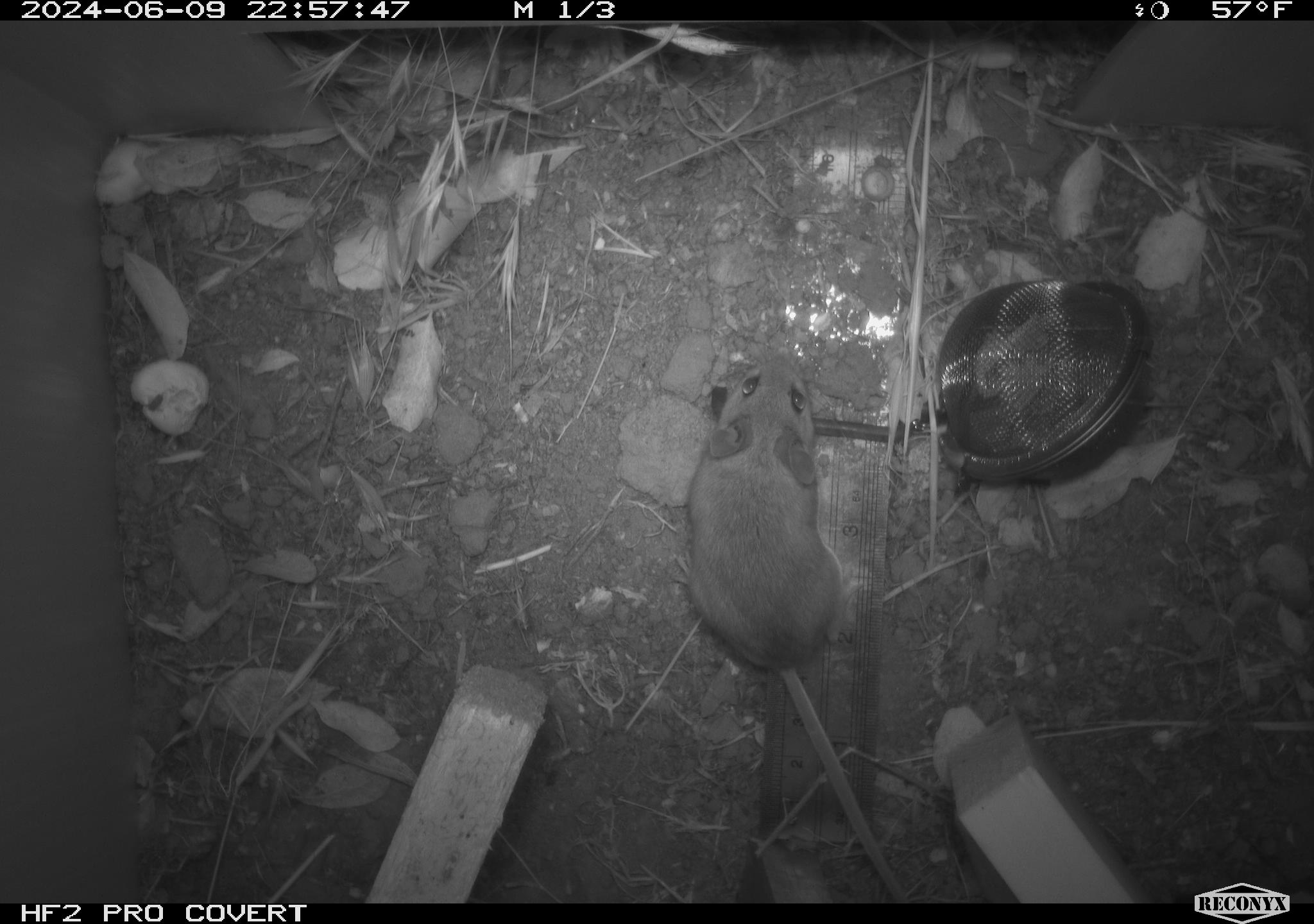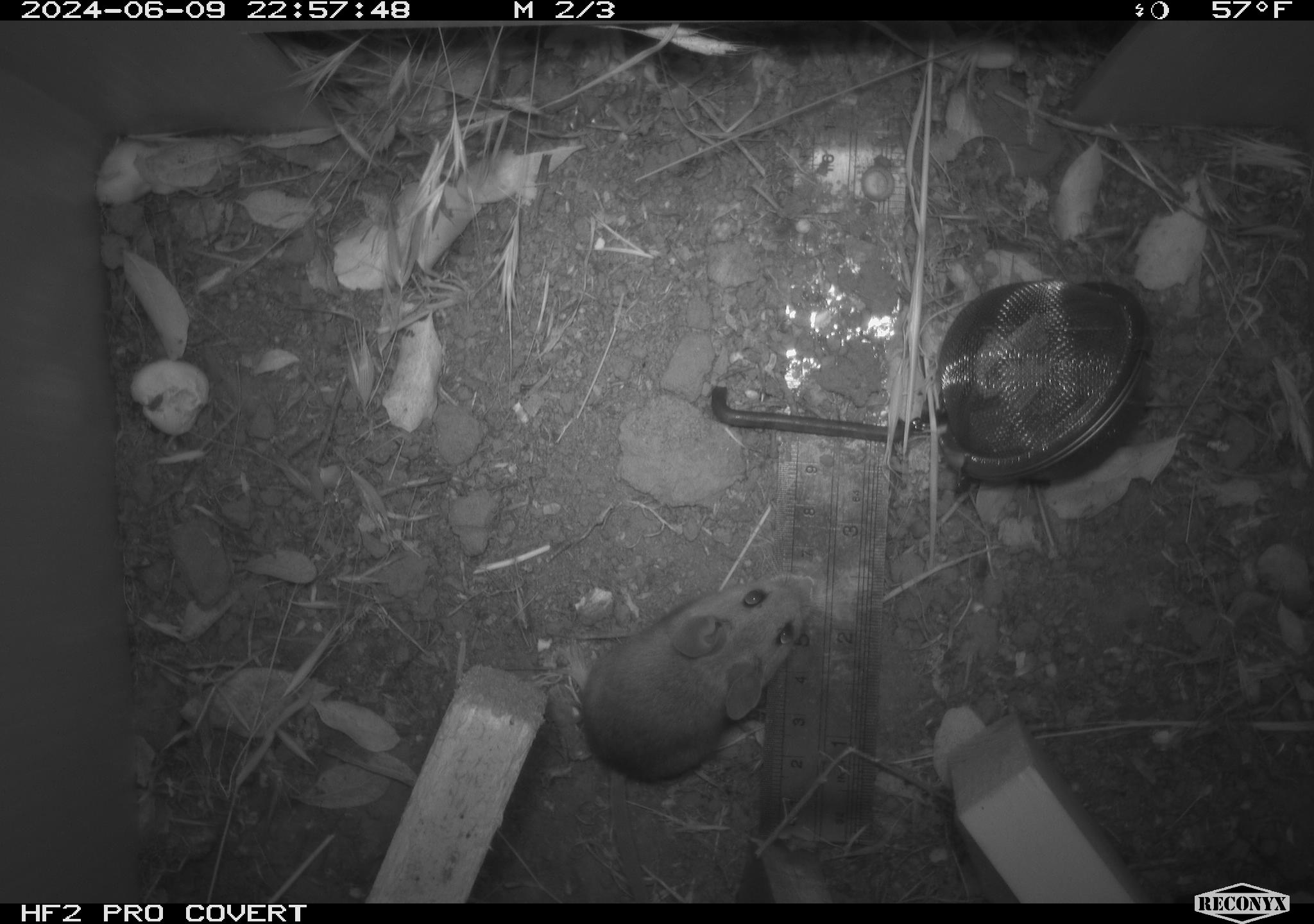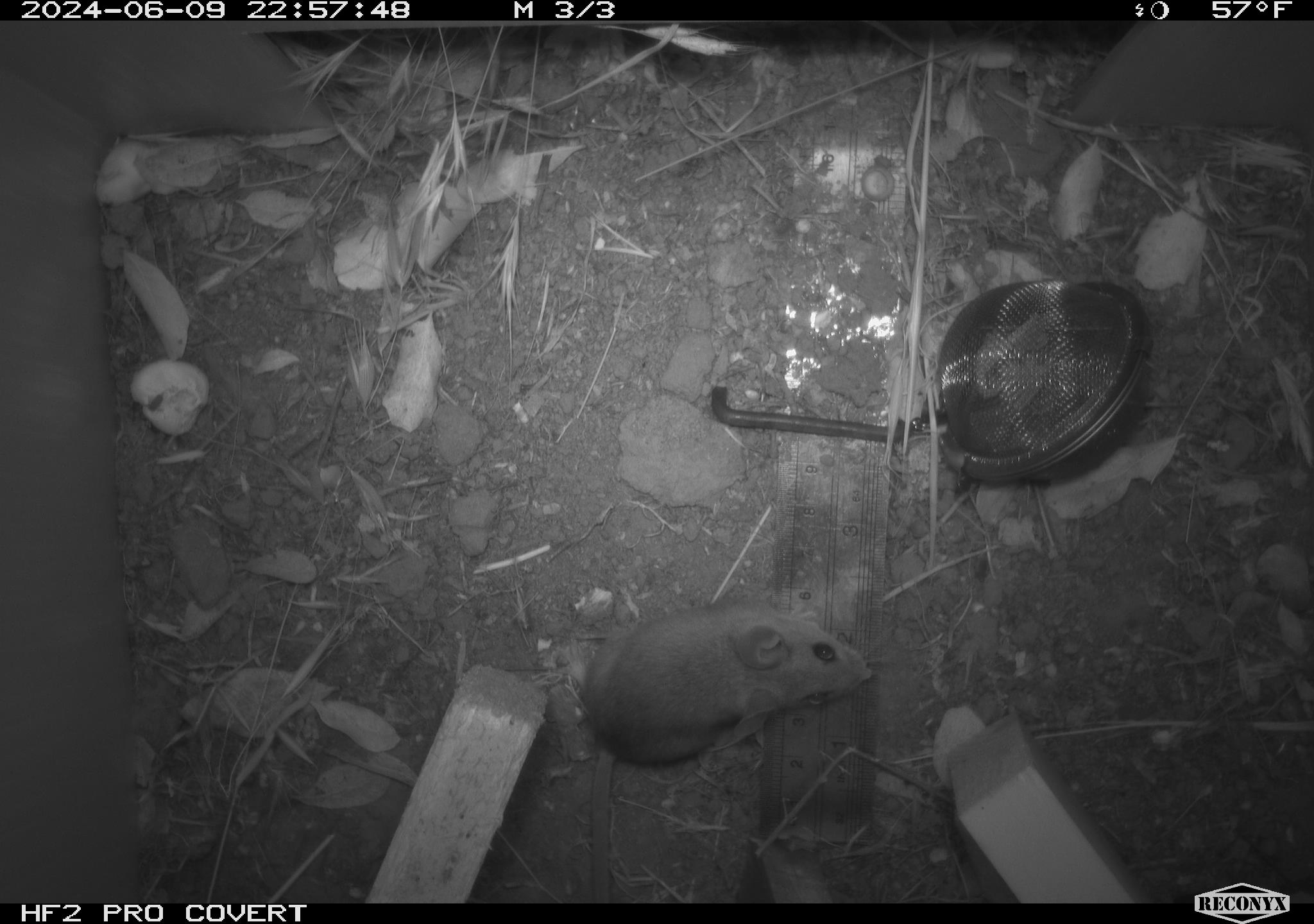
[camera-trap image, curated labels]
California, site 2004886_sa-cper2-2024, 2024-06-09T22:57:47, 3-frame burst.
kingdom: Animalia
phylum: Chordata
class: Mammalia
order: Rodentia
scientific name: Rodentia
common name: rodent